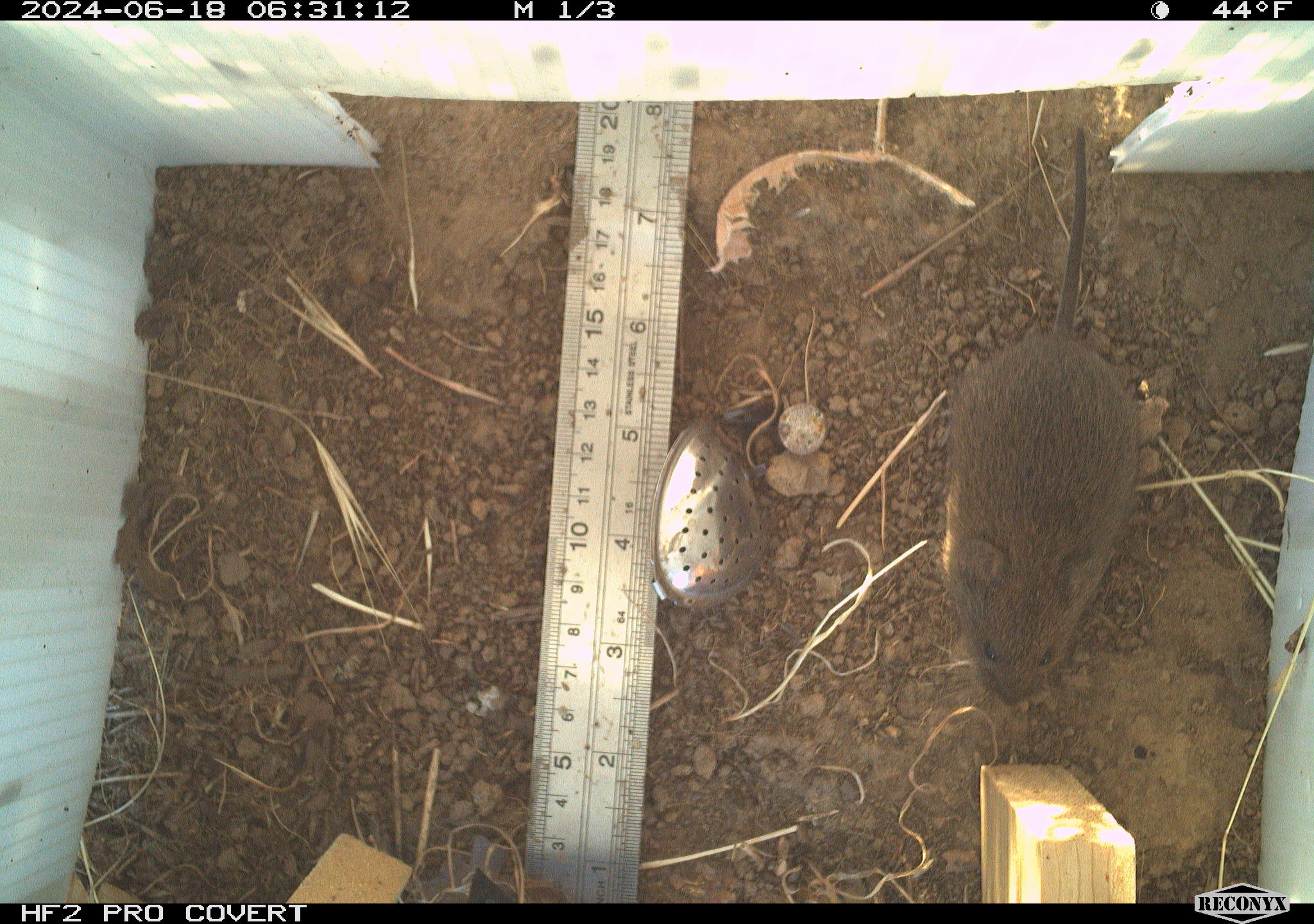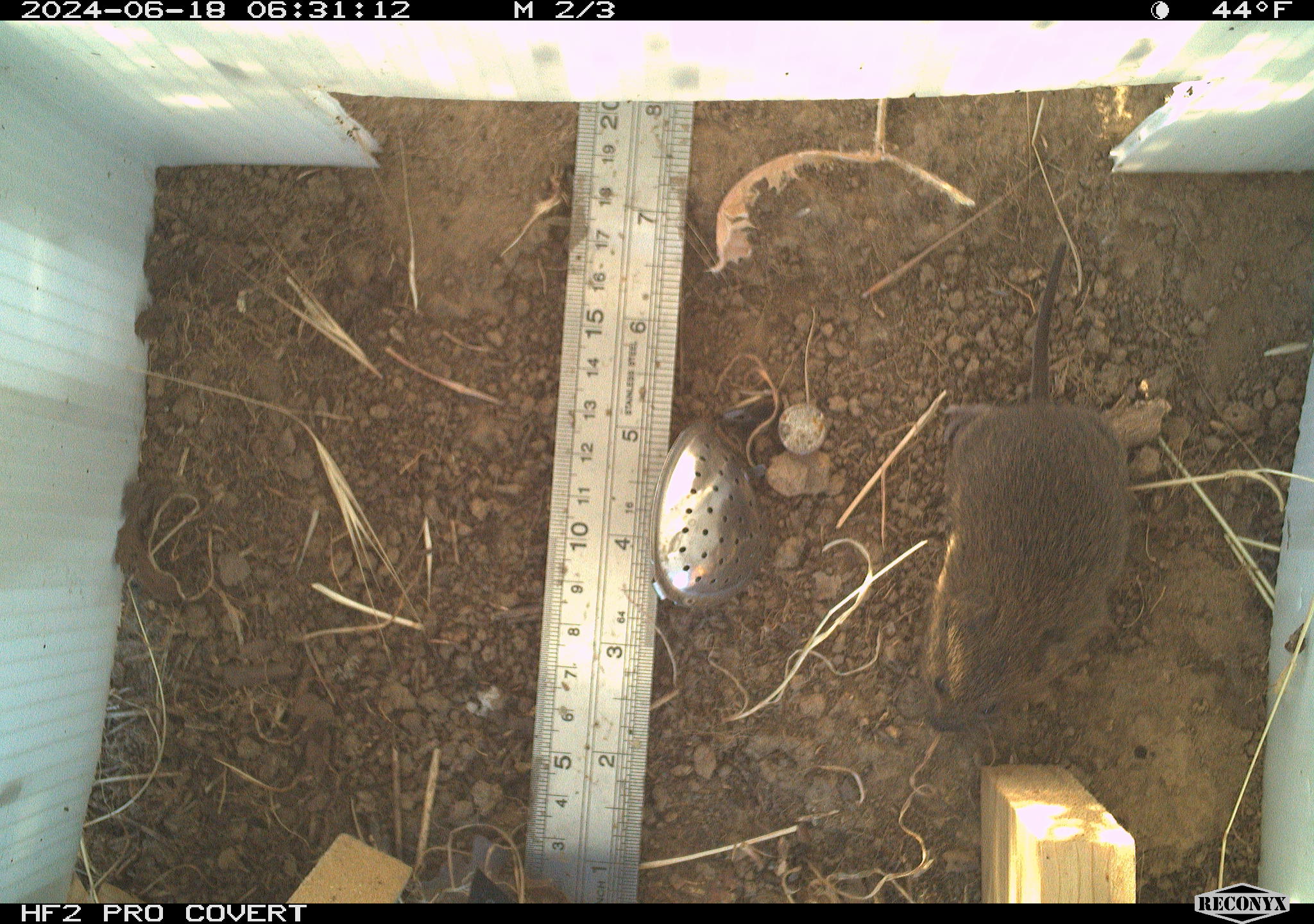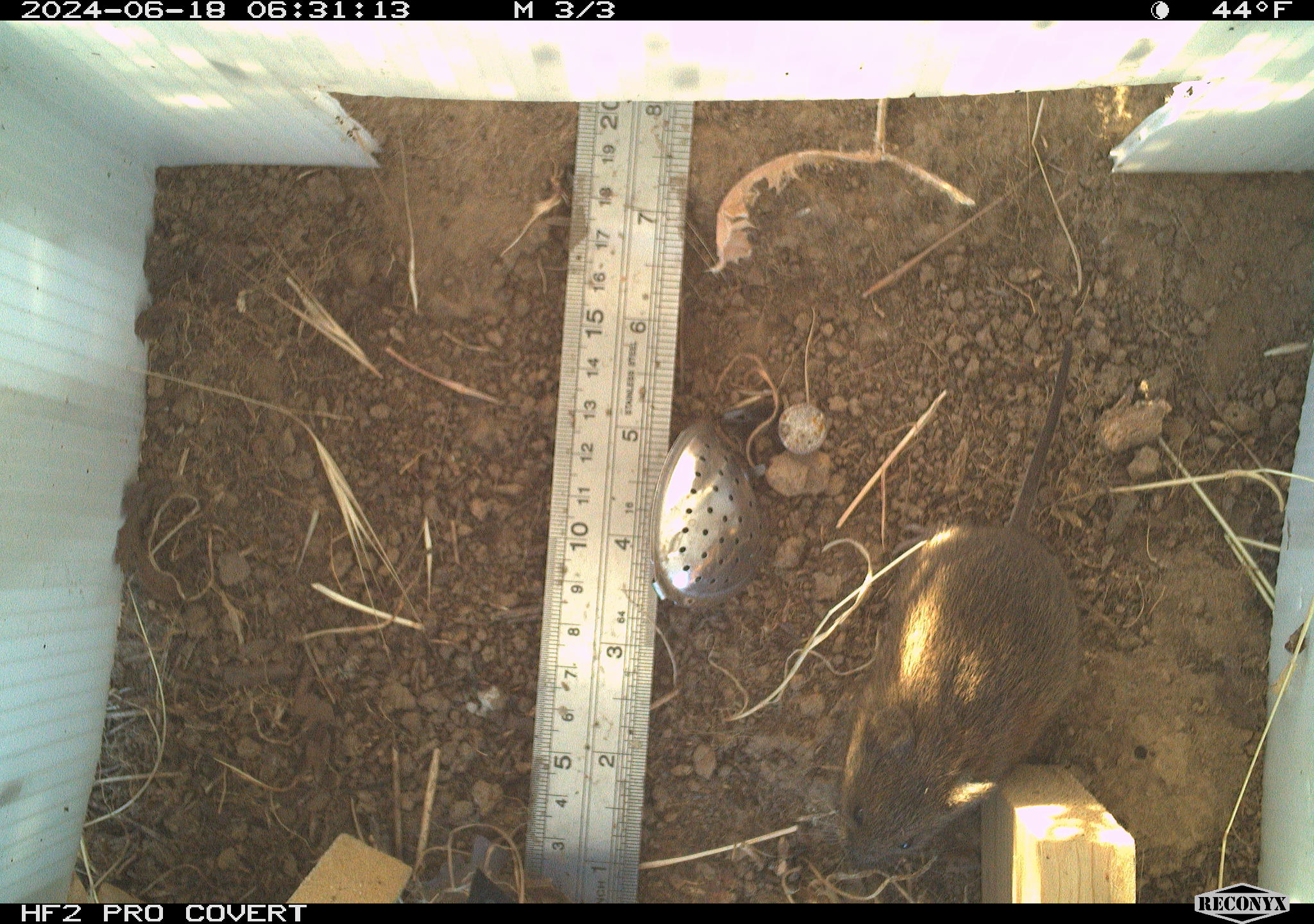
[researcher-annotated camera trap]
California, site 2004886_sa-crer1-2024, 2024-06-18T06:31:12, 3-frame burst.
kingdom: Animalia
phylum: Chordata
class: Mammalia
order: Rodentia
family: Cricetidae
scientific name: Arvicolinae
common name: voles, lemmings, and muskrats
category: arvicolinae subfamily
Arvicolinae subfamily (voles, lemmings, and muskrats) (Arvicolinae).